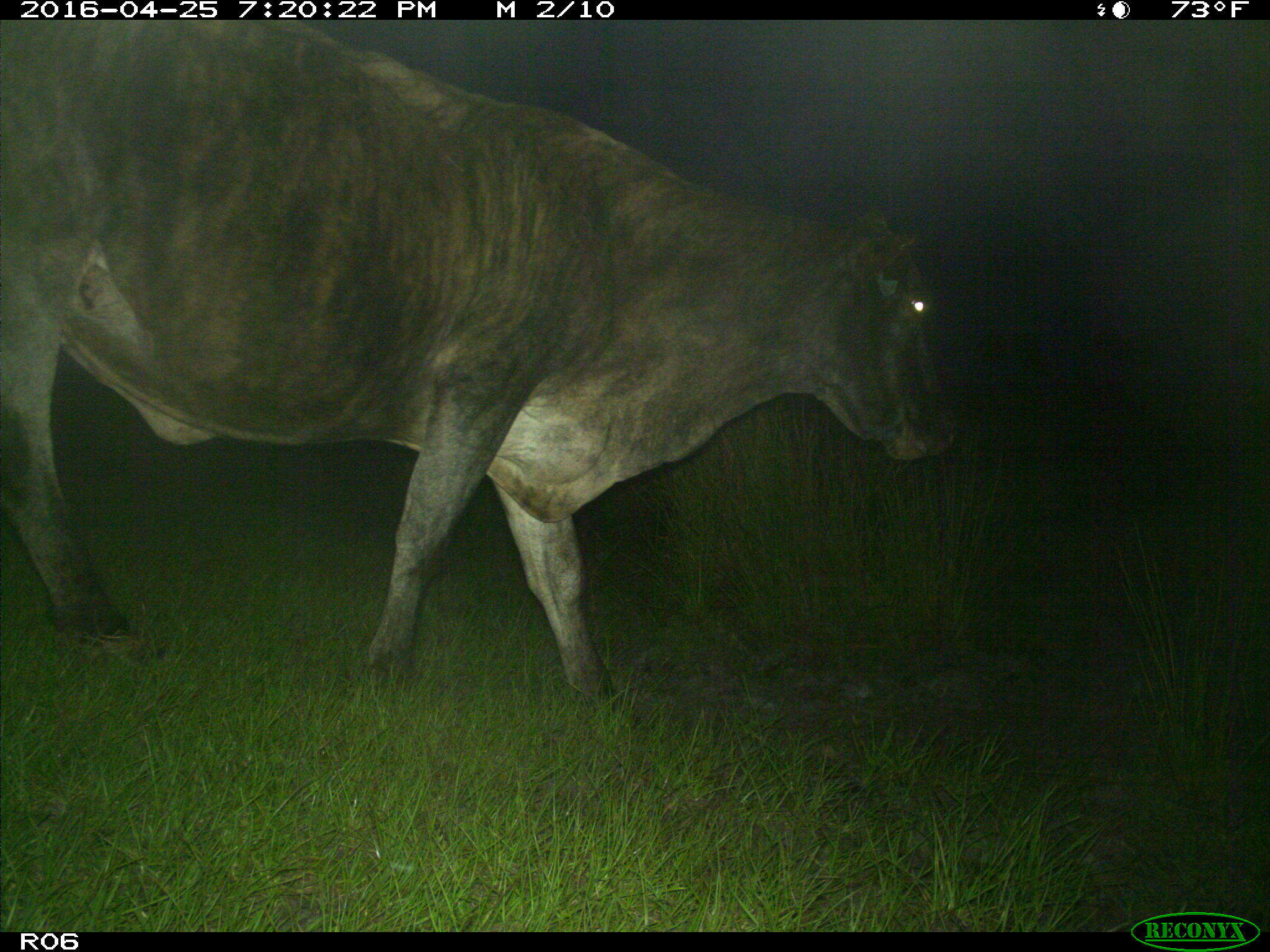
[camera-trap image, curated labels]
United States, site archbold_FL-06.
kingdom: Animalia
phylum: Chordata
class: Mammalia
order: Artiodactyla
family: Bovidae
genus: Bos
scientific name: Bos taurus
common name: domestic cow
Bos taurus (domestic cow).